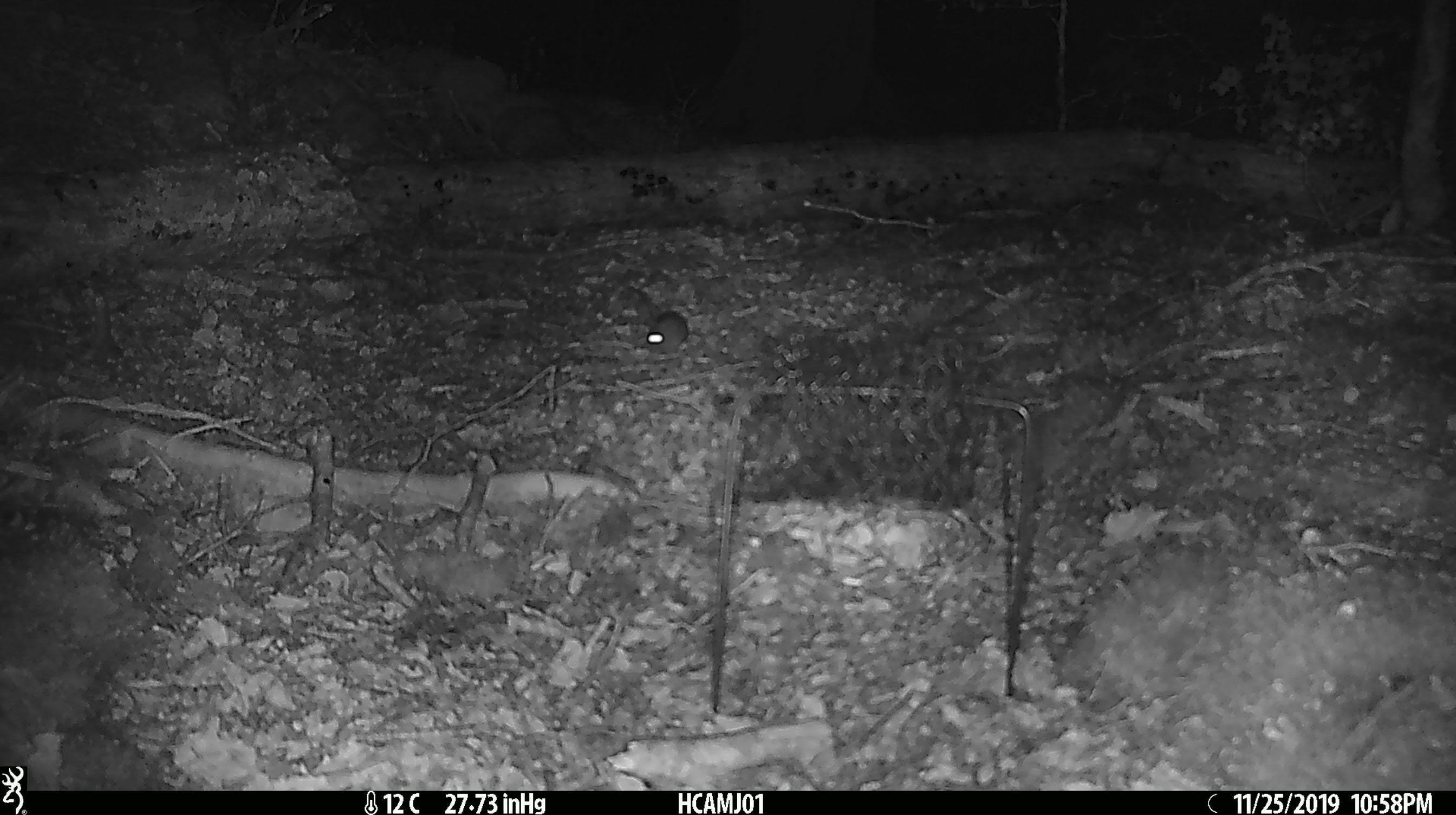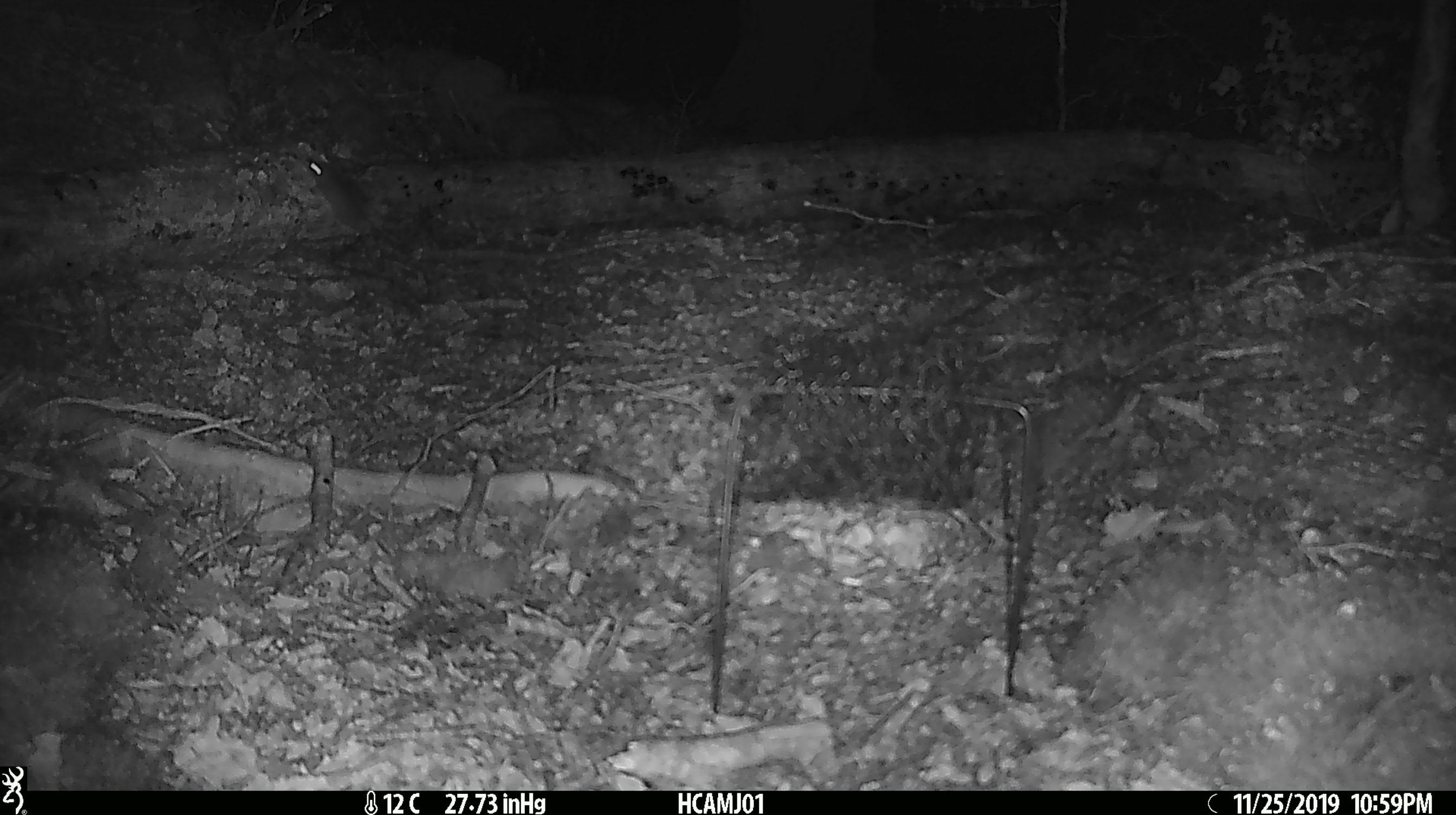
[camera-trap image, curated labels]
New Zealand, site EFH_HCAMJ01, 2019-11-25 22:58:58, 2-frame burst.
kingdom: Animalia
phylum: Chordata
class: Mammalia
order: Rodentia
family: Muridae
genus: Mus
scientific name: Mus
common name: mouse